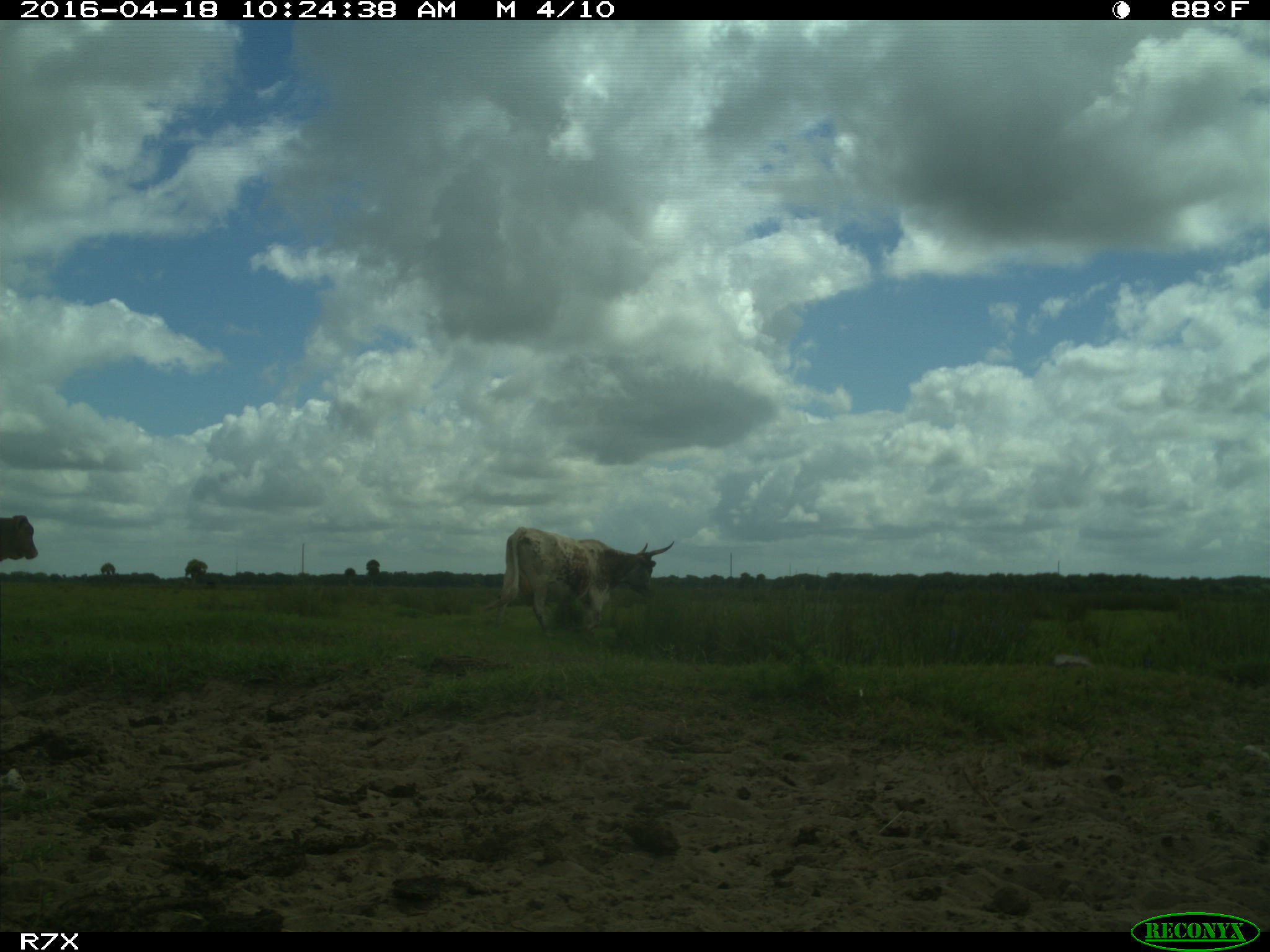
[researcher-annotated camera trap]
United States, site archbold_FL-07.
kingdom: Animalia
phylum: Chordata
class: Mammalia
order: Artiodactyla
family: Bovidae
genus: Bos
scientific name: Bos taurus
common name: domestic cow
Bos taurus (domestic cow).